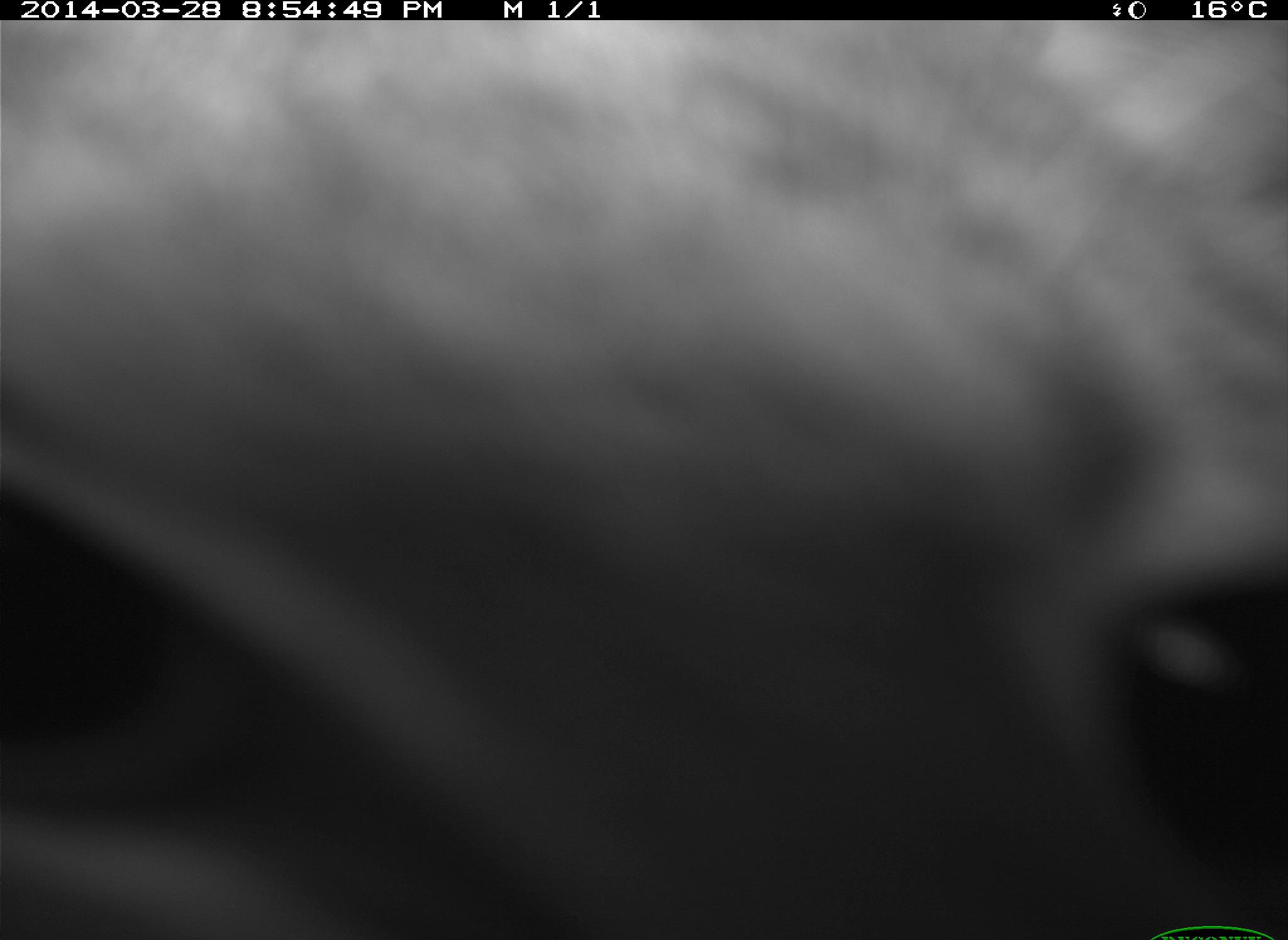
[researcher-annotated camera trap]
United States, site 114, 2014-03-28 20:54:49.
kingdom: Animalia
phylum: Chordata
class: Mammalia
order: Carnivora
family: Felidae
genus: Lynx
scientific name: Lynx rufus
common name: bobcat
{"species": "bobcat (Lynx rufus)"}